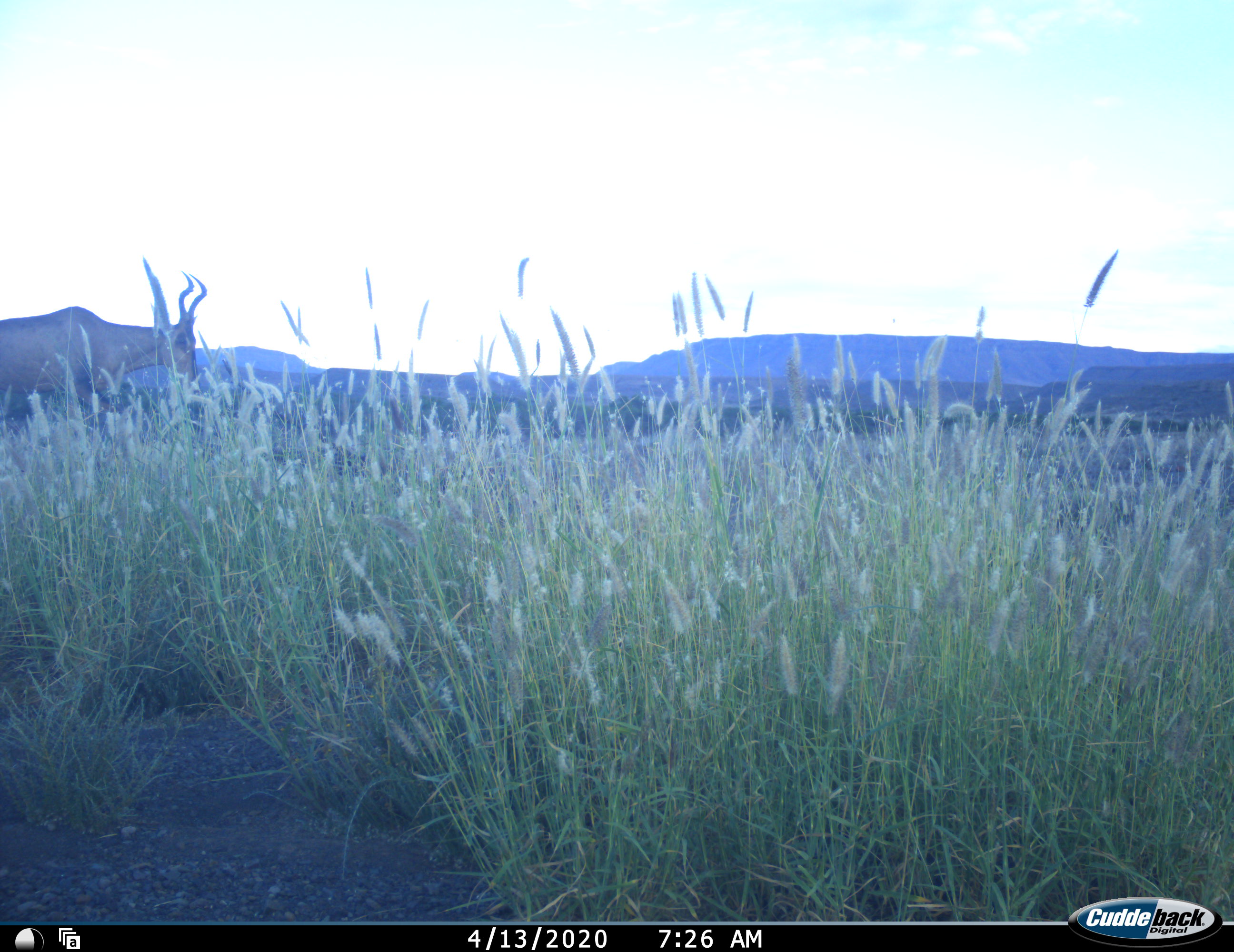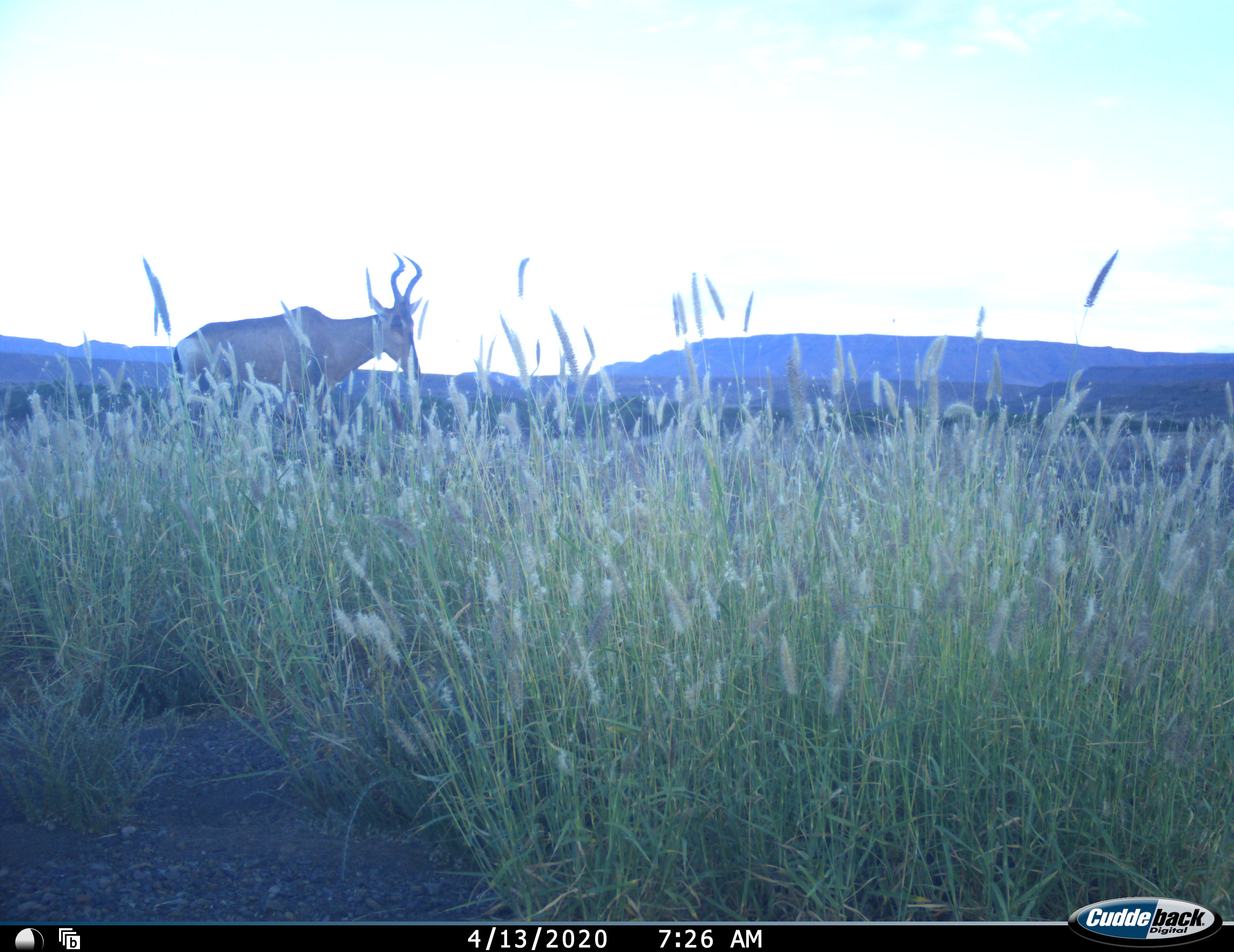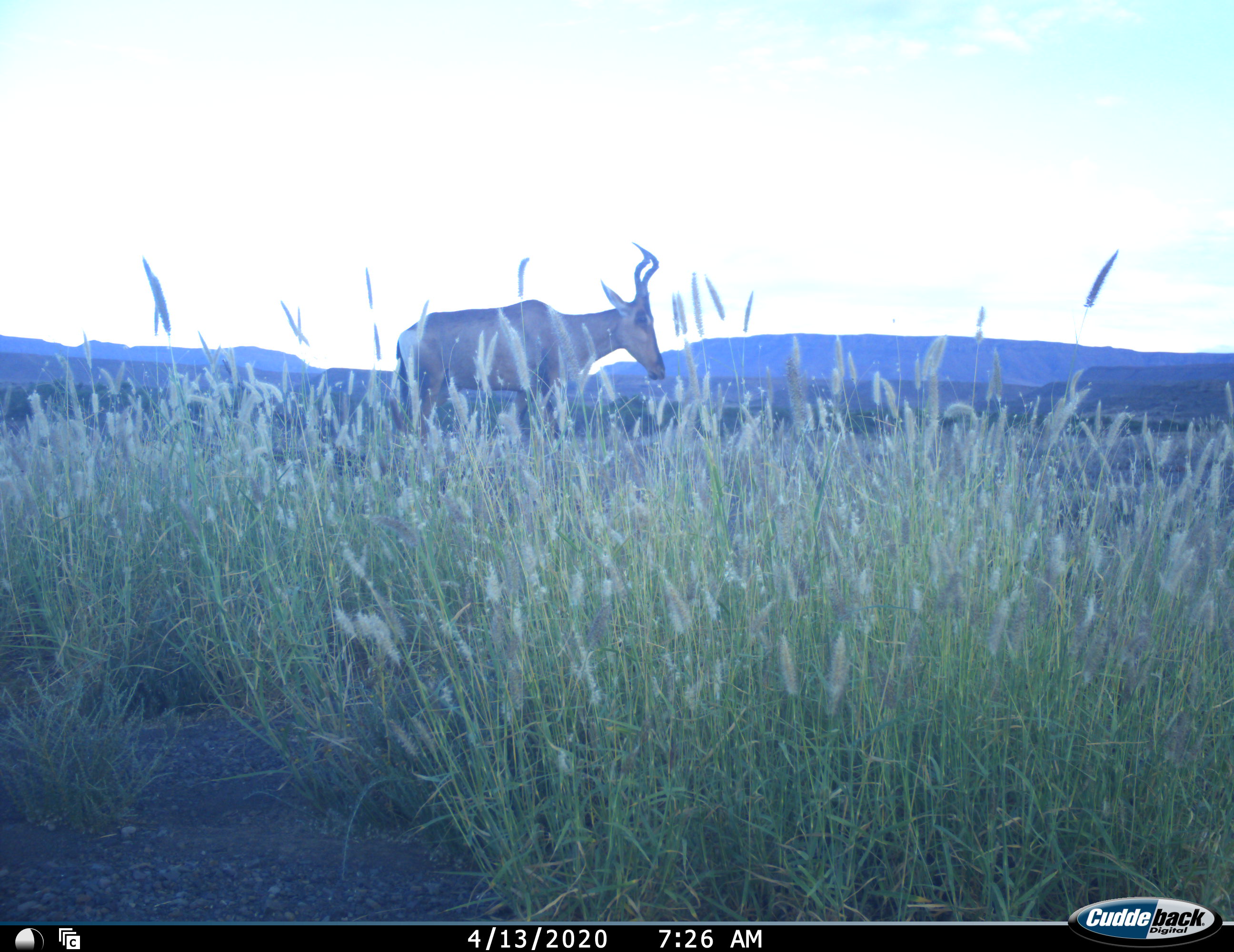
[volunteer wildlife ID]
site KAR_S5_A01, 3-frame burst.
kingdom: Animalia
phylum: Chordata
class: Mammalia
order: Artiodactyla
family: Bovidae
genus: Alcelaphus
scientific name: Alcelaphus buselaphus caama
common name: red hartebeest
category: hartebeestred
Hartebeestred (red hartebeest) (Alcelaphus buselaphus caama), count 1. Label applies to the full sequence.